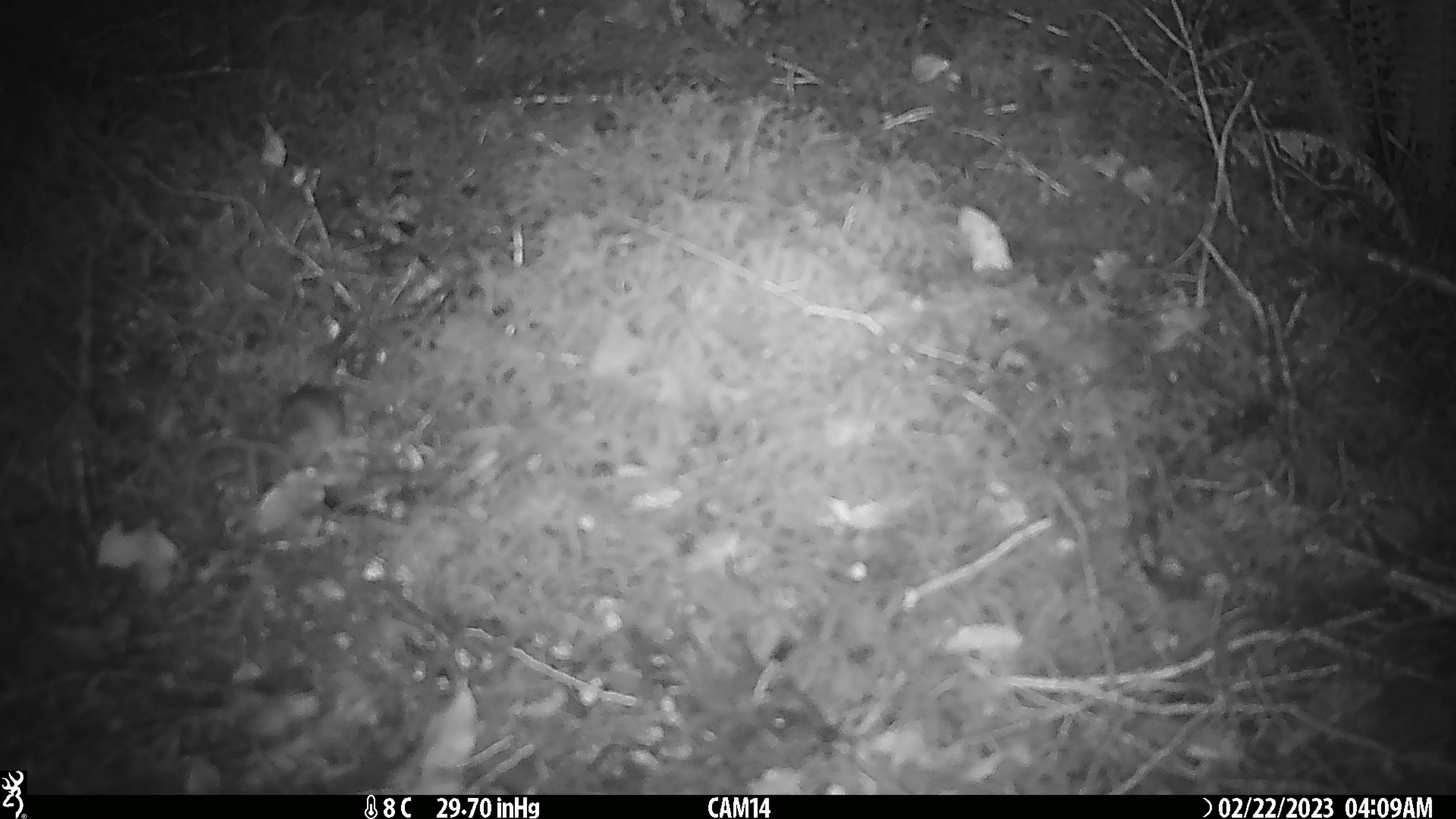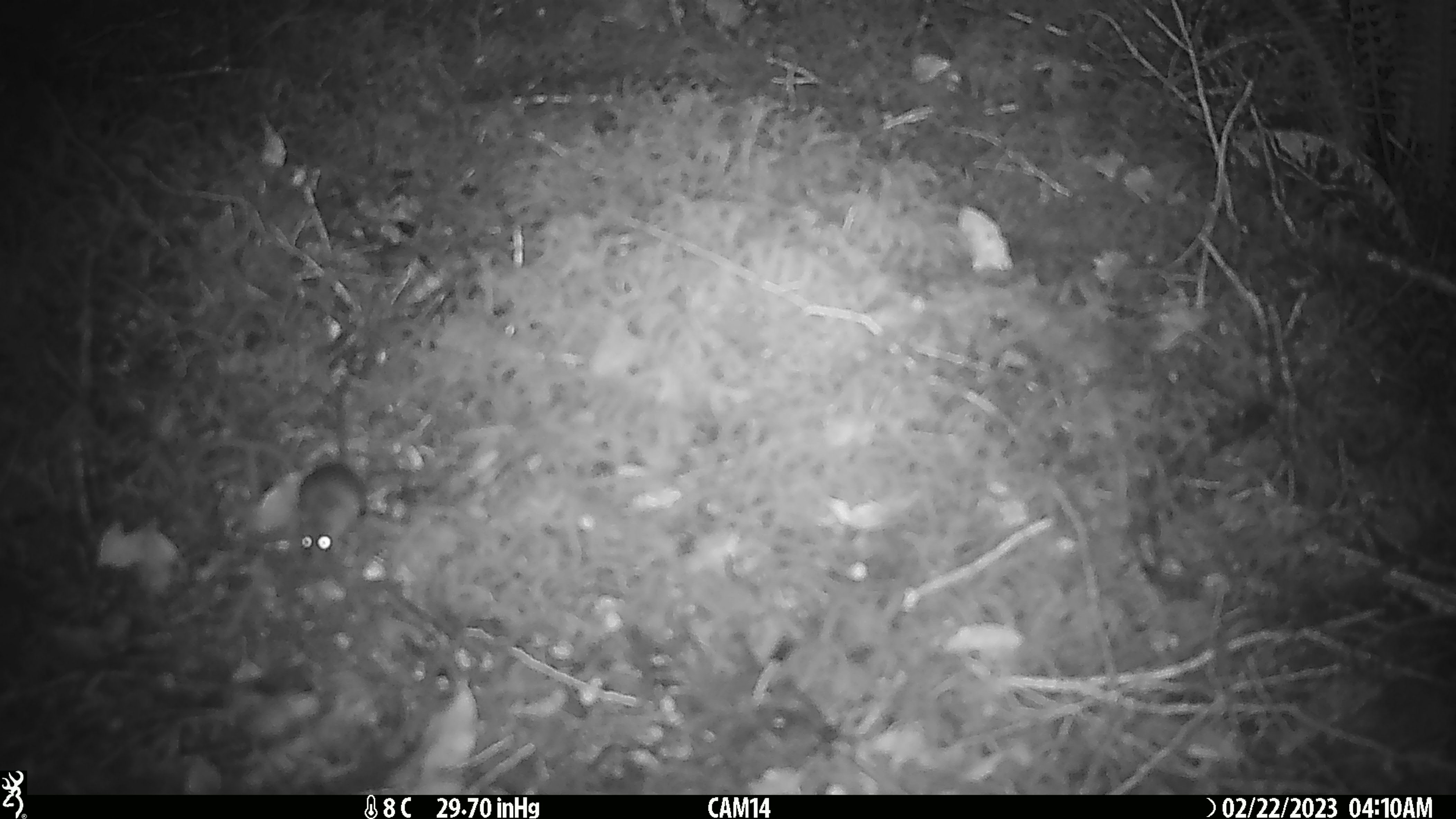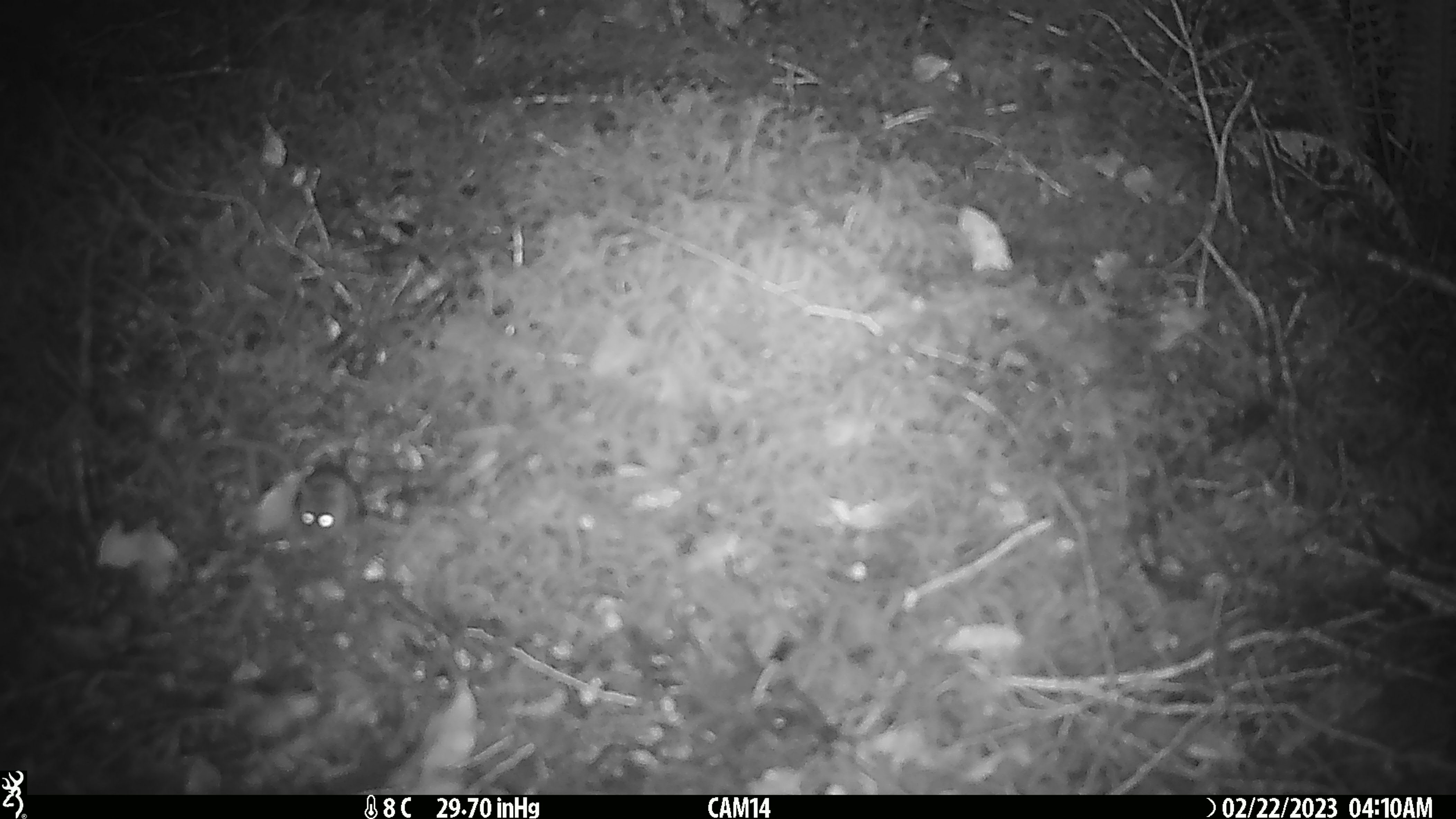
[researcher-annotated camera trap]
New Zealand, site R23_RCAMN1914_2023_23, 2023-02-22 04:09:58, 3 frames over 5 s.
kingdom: Animalia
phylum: Chordata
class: Mammalia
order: Rodentia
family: Muridae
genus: Mus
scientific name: Mus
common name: mouse